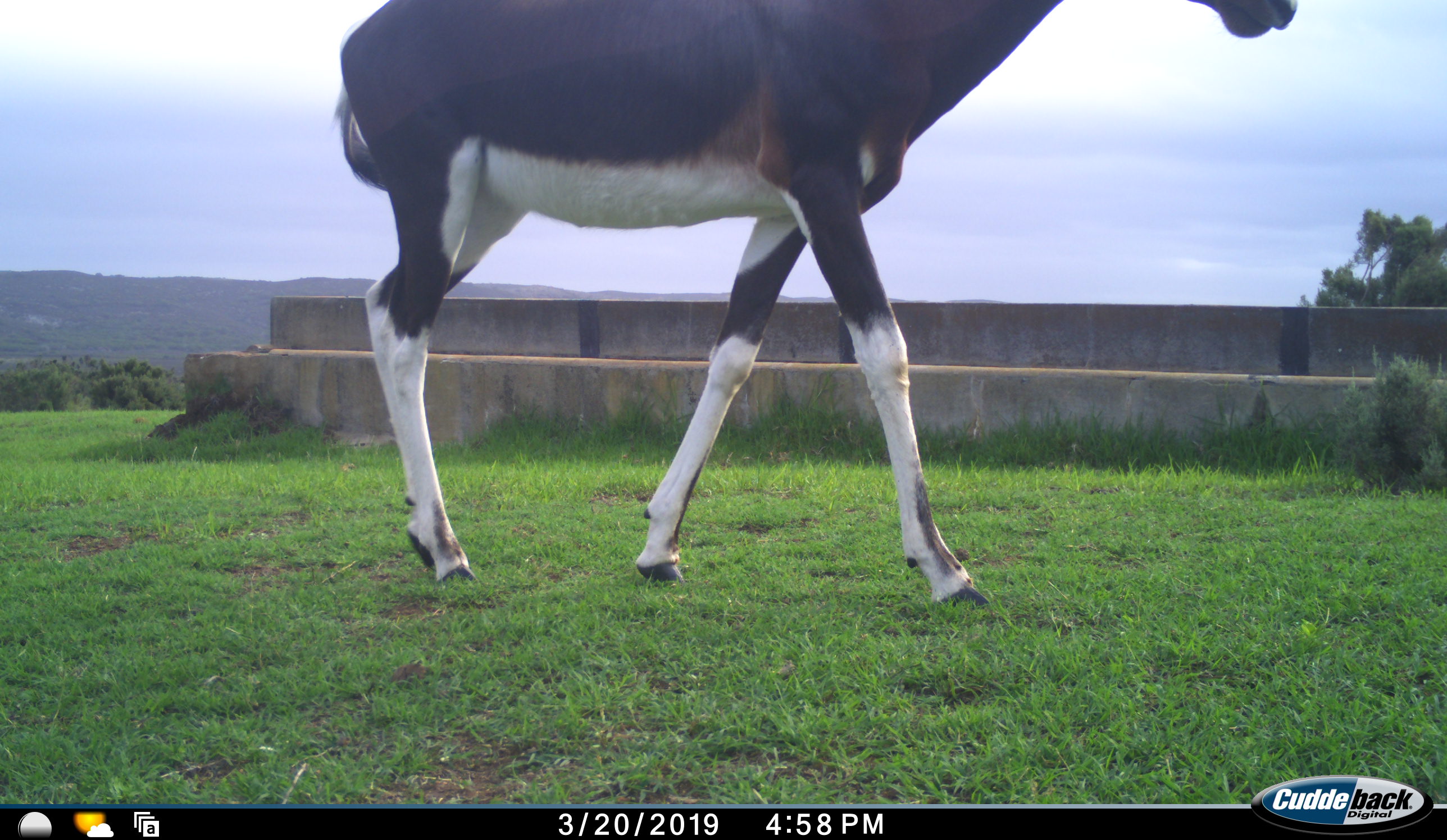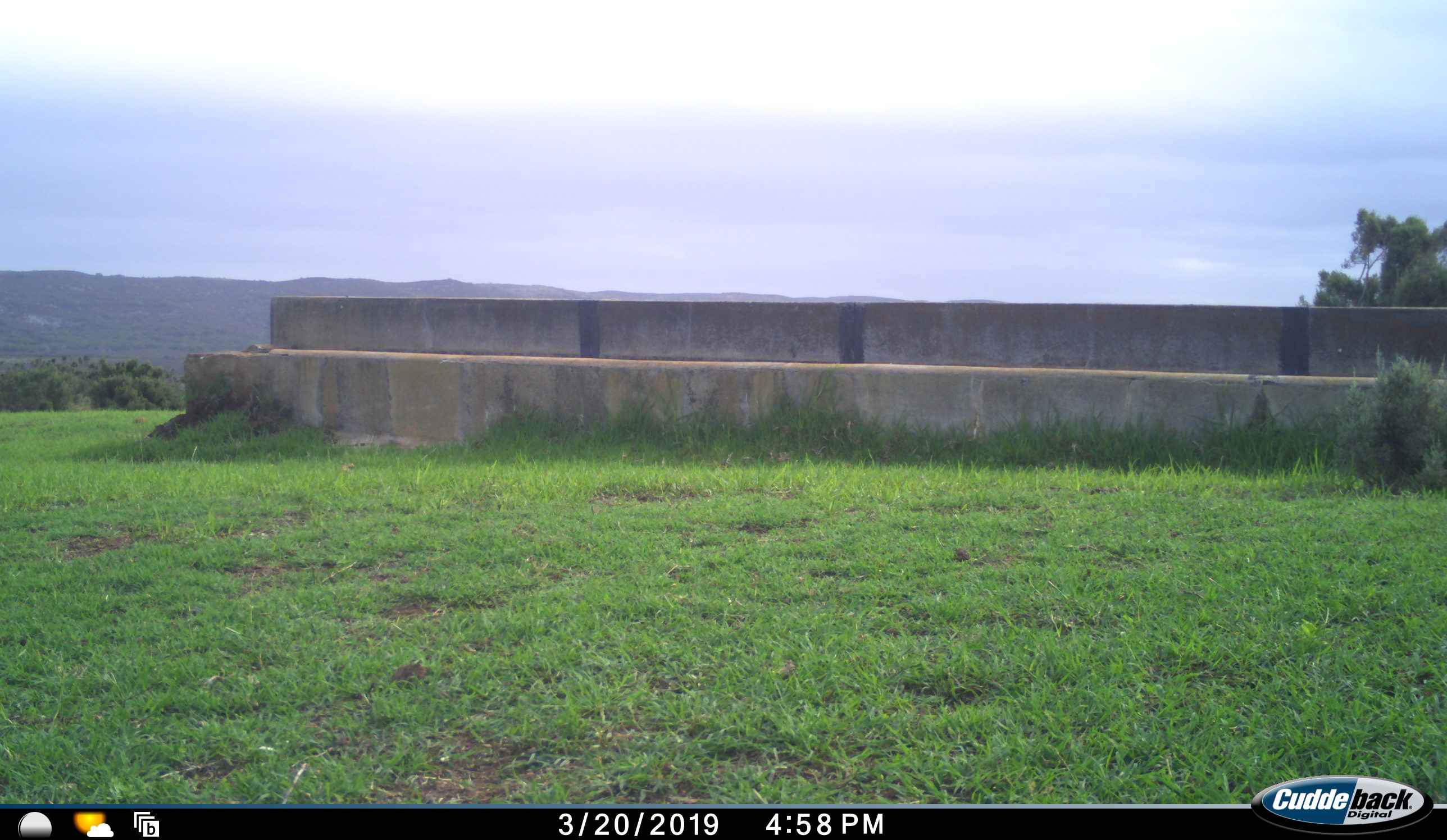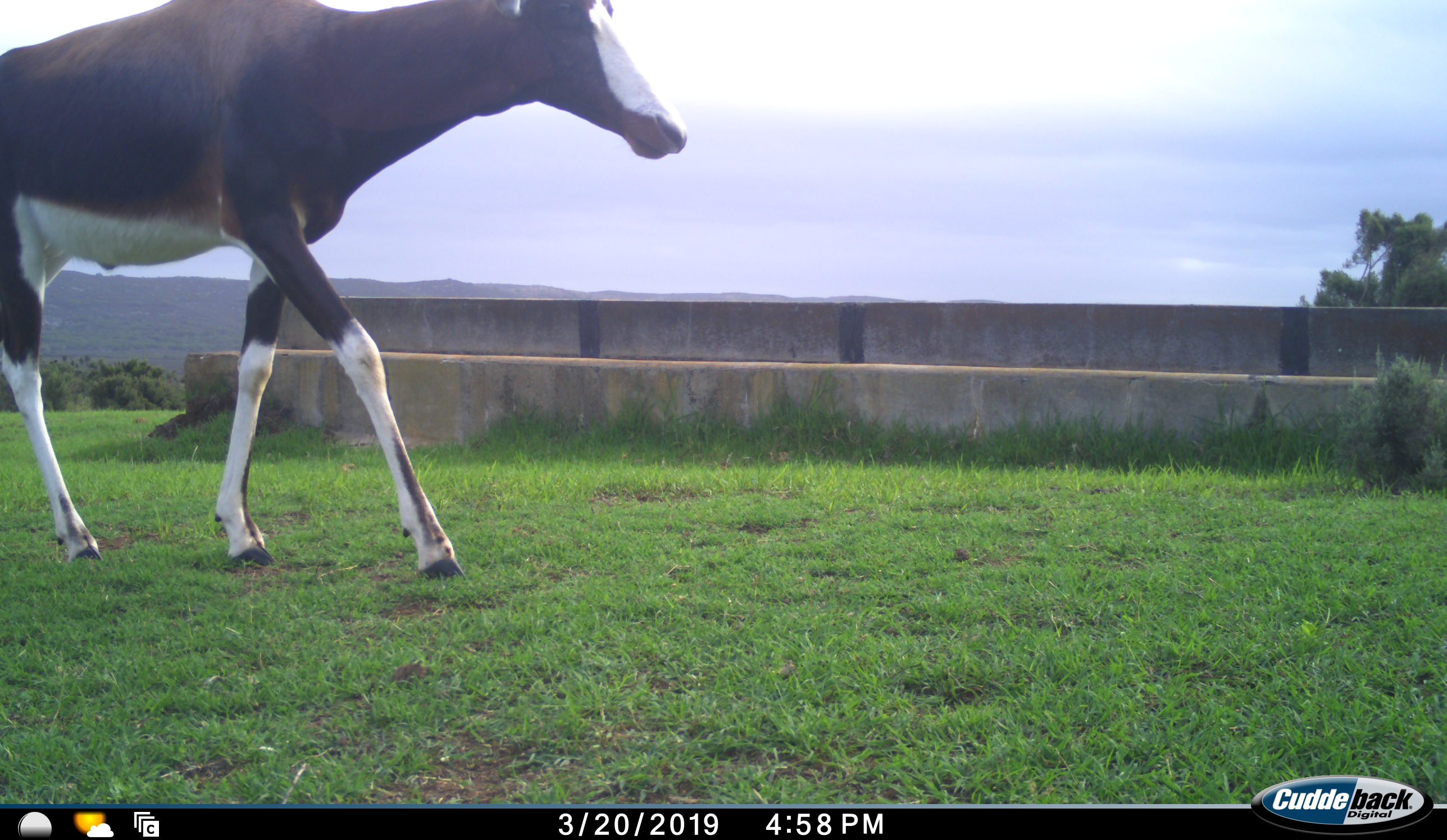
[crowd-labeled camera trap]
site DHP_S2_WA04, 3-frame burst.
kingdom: Animalia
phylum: Chordata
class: Mammalia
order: Artiodactyla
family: Bovidae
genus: Damaliscus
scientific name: Damaliscus pygargus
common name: bontebok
Bontebok (Damaliscus pygargus), count 1. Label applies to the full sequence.